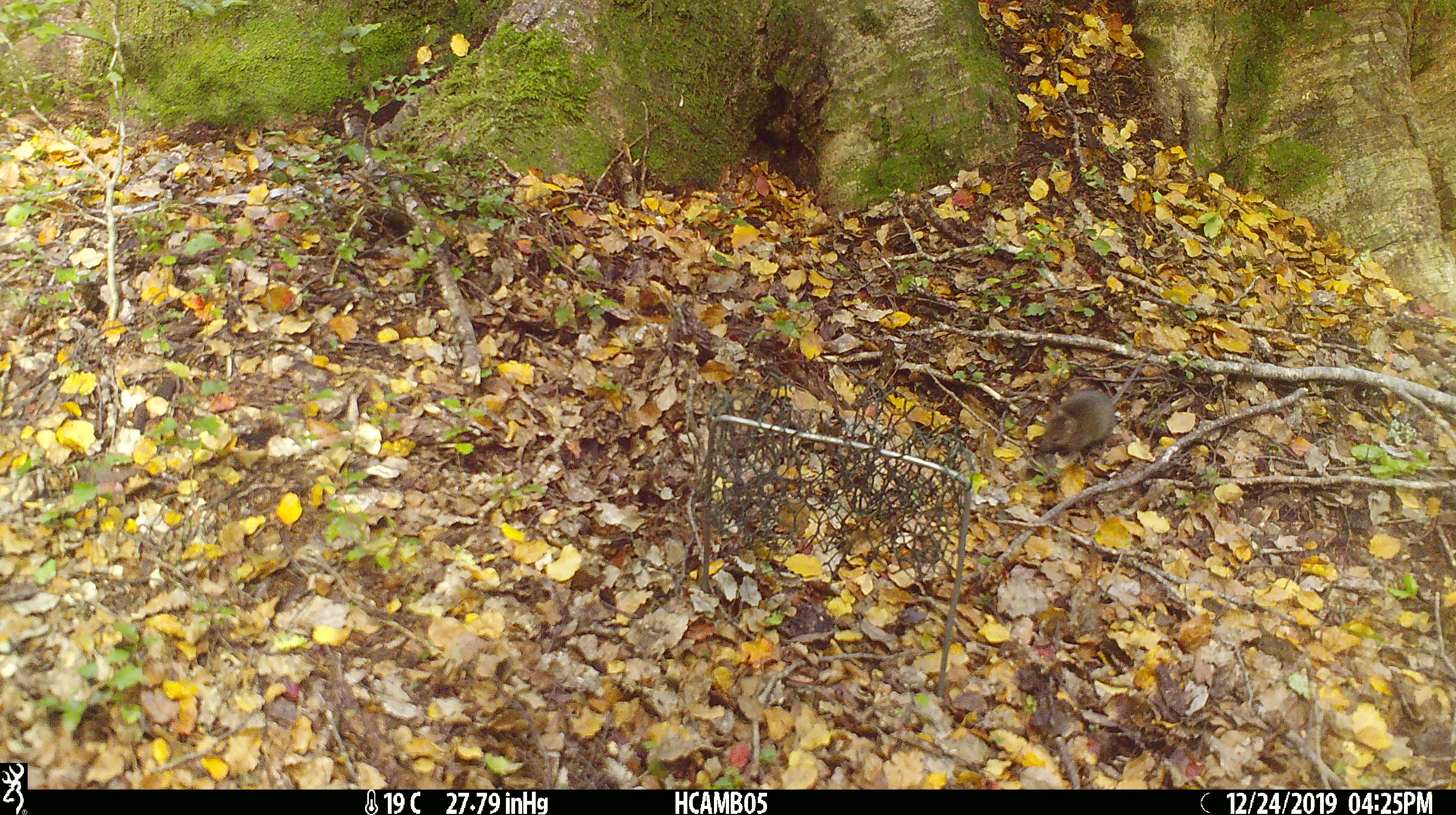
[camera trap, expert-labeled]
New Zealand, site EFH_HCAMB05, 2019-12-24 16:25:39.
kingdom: Animalia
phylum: Chordata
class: Mammalia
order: Rodentia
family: Muridae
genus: Mus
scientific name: Mus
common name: mouse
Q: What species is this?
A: Mouse (Mus).